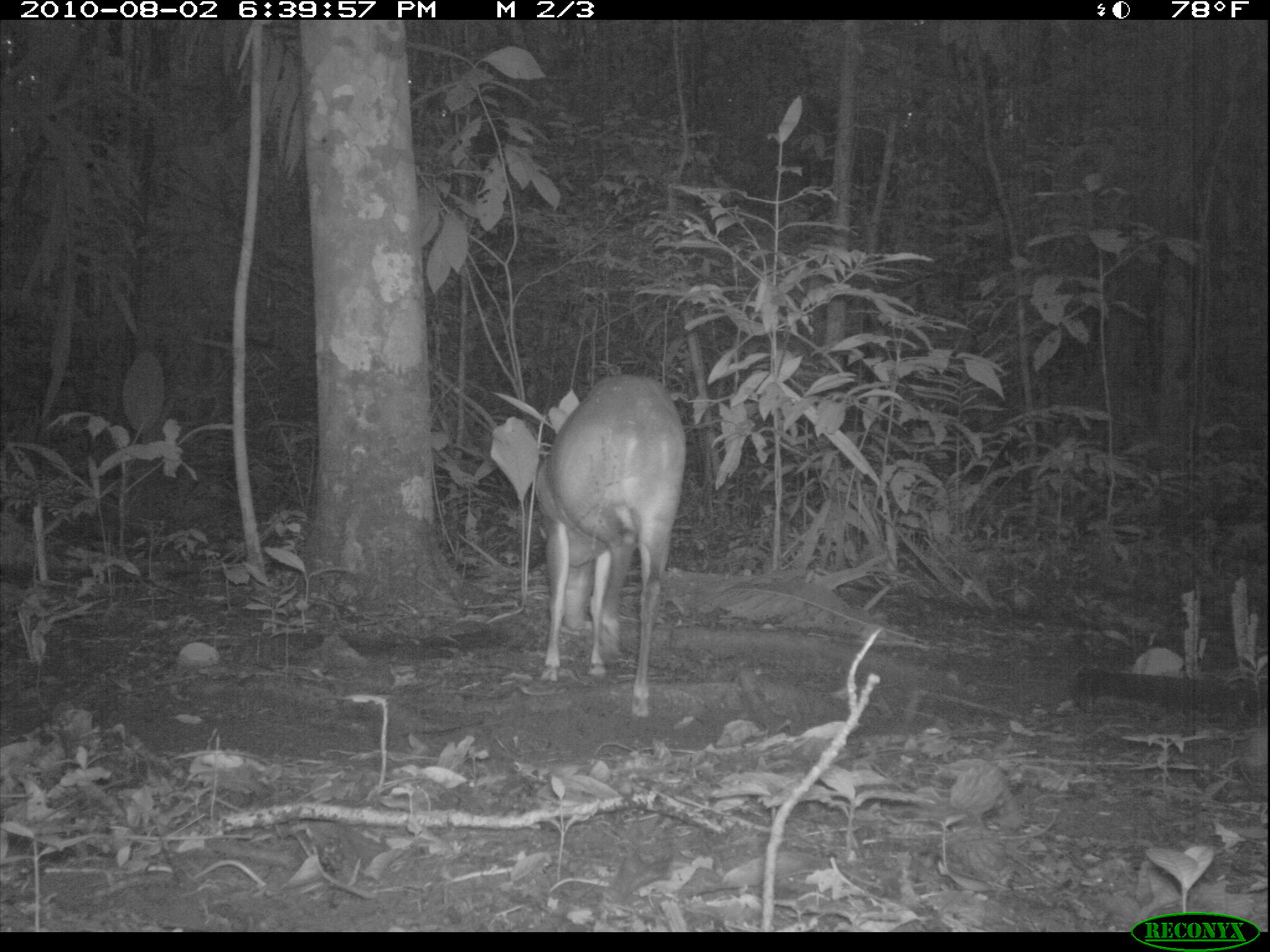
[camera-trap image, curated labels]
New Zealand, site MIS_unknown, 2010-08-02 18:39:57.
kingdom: Animalia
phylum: Chordata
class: Mammalia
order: Artiodactyla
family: Cervidae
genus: Odocoileus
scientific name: Odocoileus virginianus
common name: white-tailed deer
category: white tailed deer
White tailed deer (white-tailed deer) (Odocoileus virginianus).